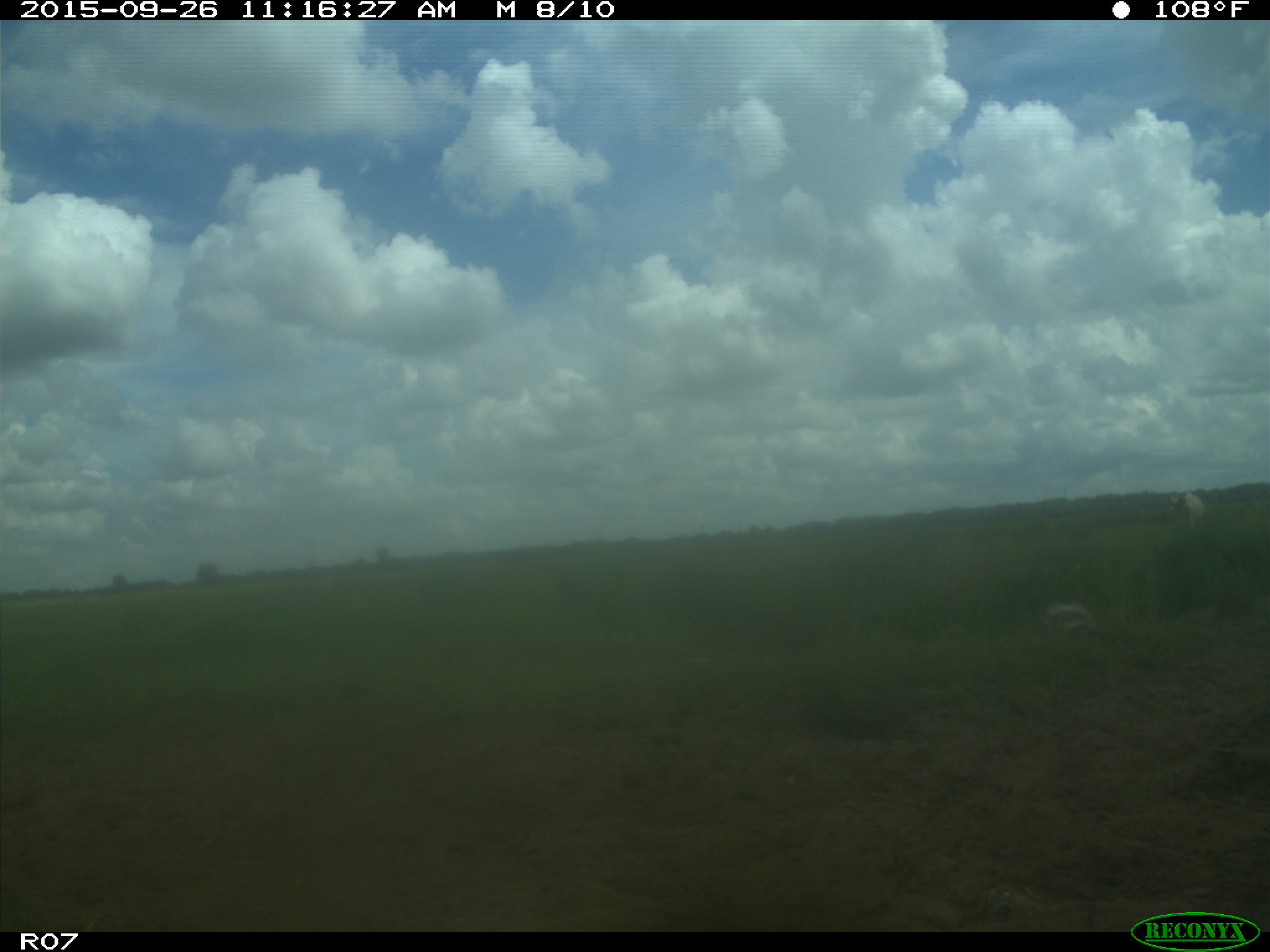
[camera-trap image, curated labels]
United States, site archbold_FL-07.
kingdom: Animalia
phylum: Chordata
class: Mammalia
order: Artiodactyla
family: Bovidae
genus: Bos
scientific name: Bos taurus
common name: domestic cow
Bos taurus (domestic cow).